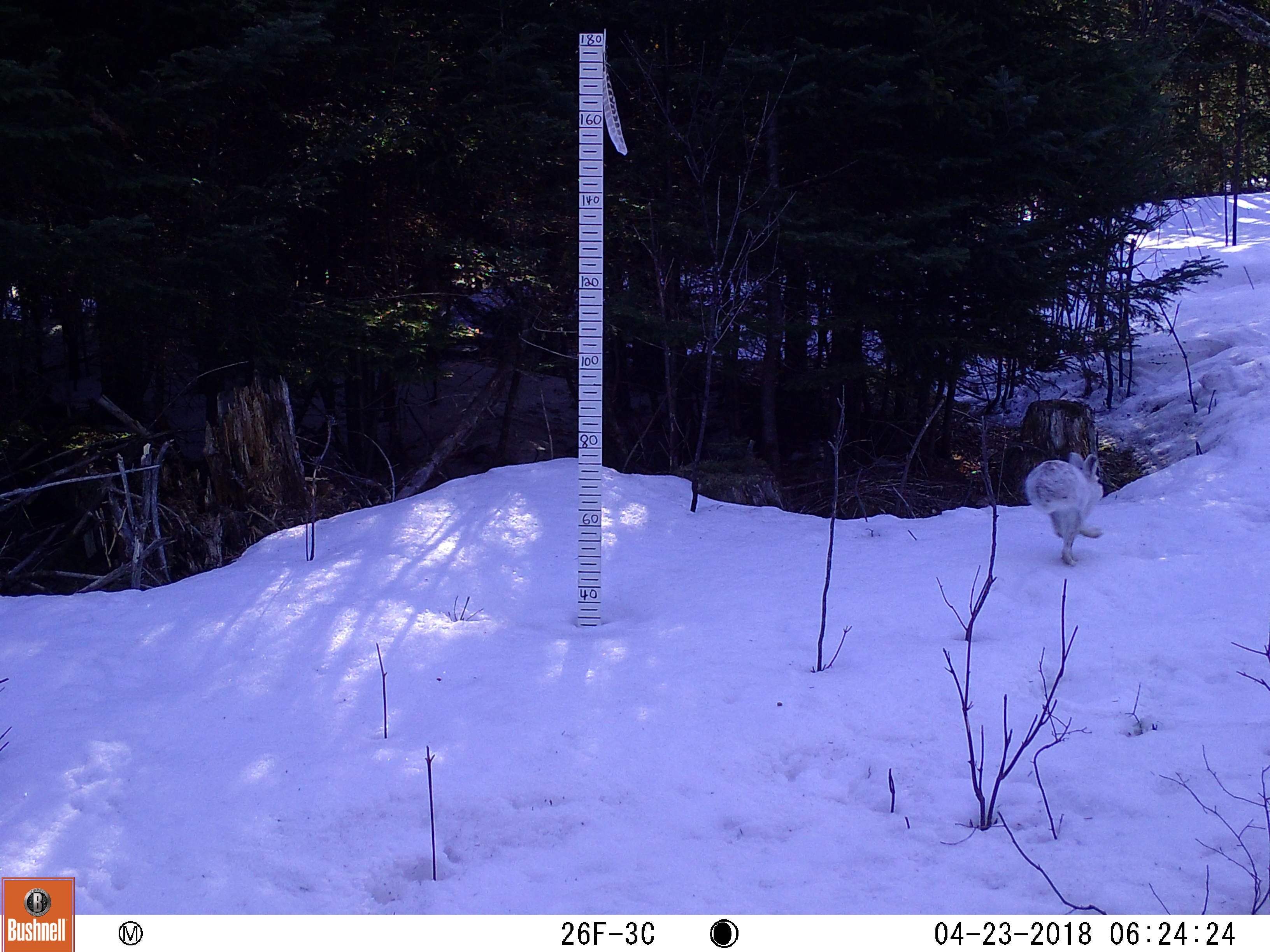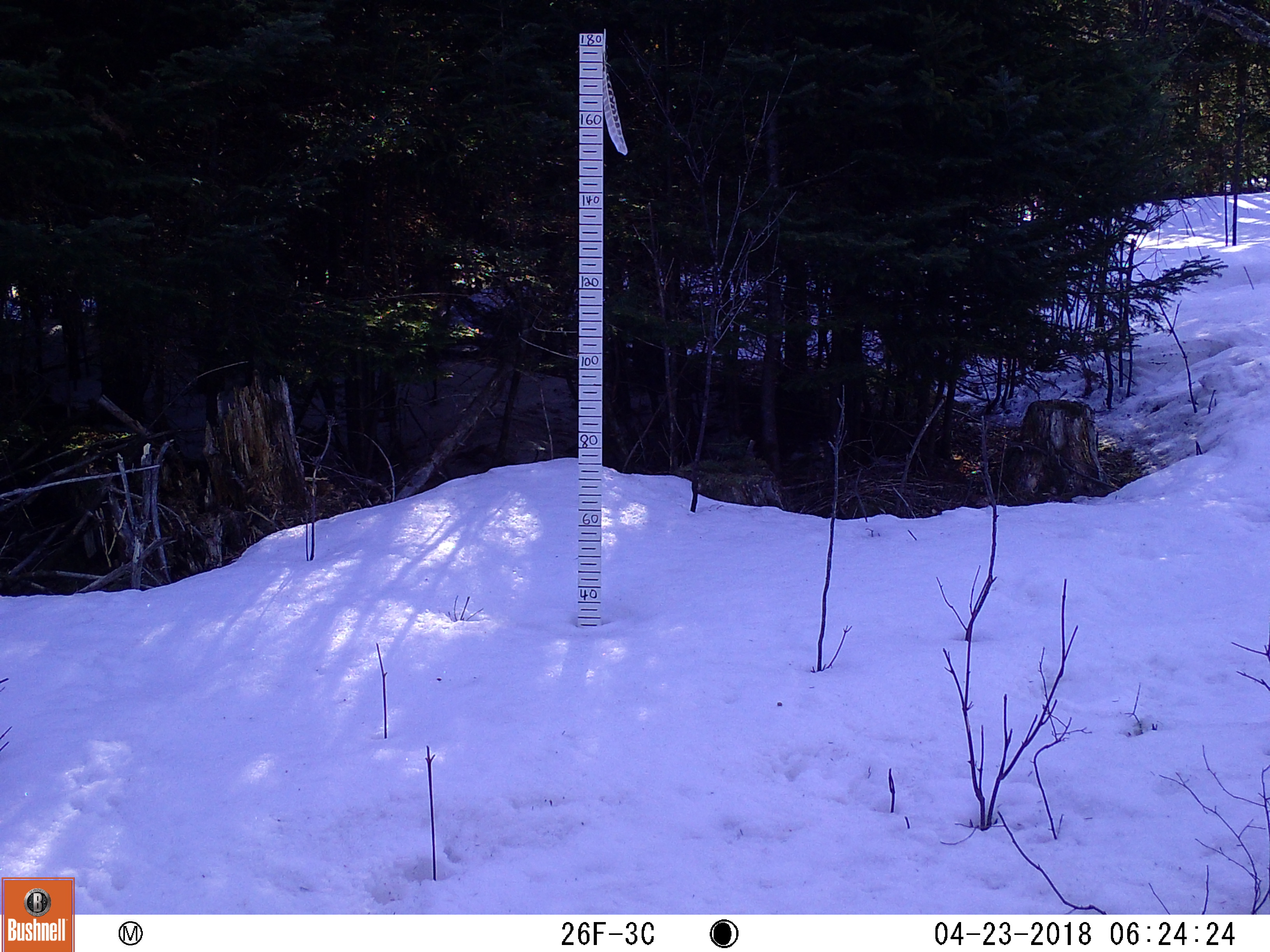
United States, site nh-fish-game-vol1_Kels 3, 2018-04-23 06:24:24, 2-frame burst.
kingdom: Animalia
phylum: Chordata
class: Mammalia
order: Lagomorpha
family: Leporidae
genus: Lepus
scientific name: Lepus americanus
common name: snowshoe hare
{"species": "snowshoe hare (Lepus americanus)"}